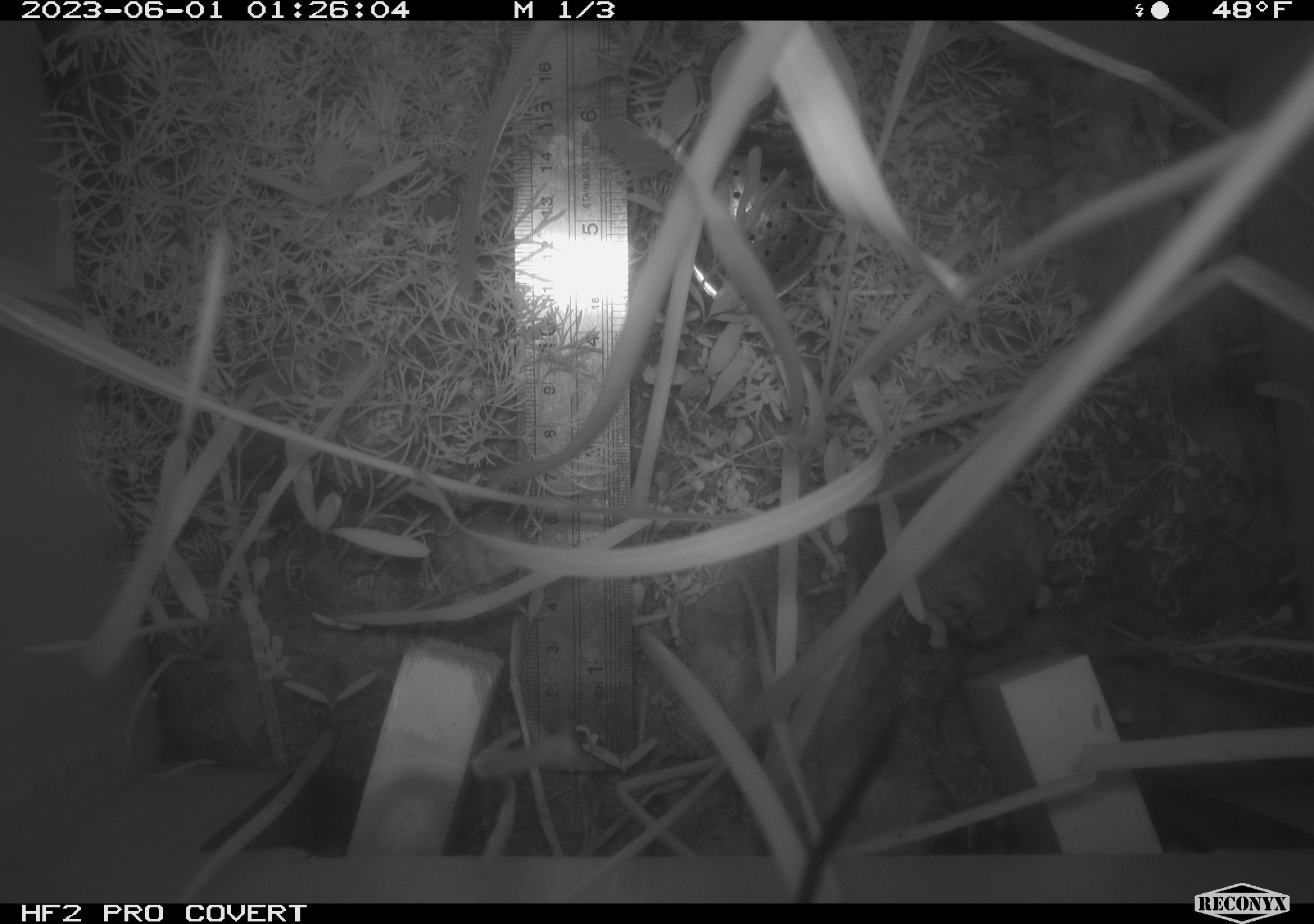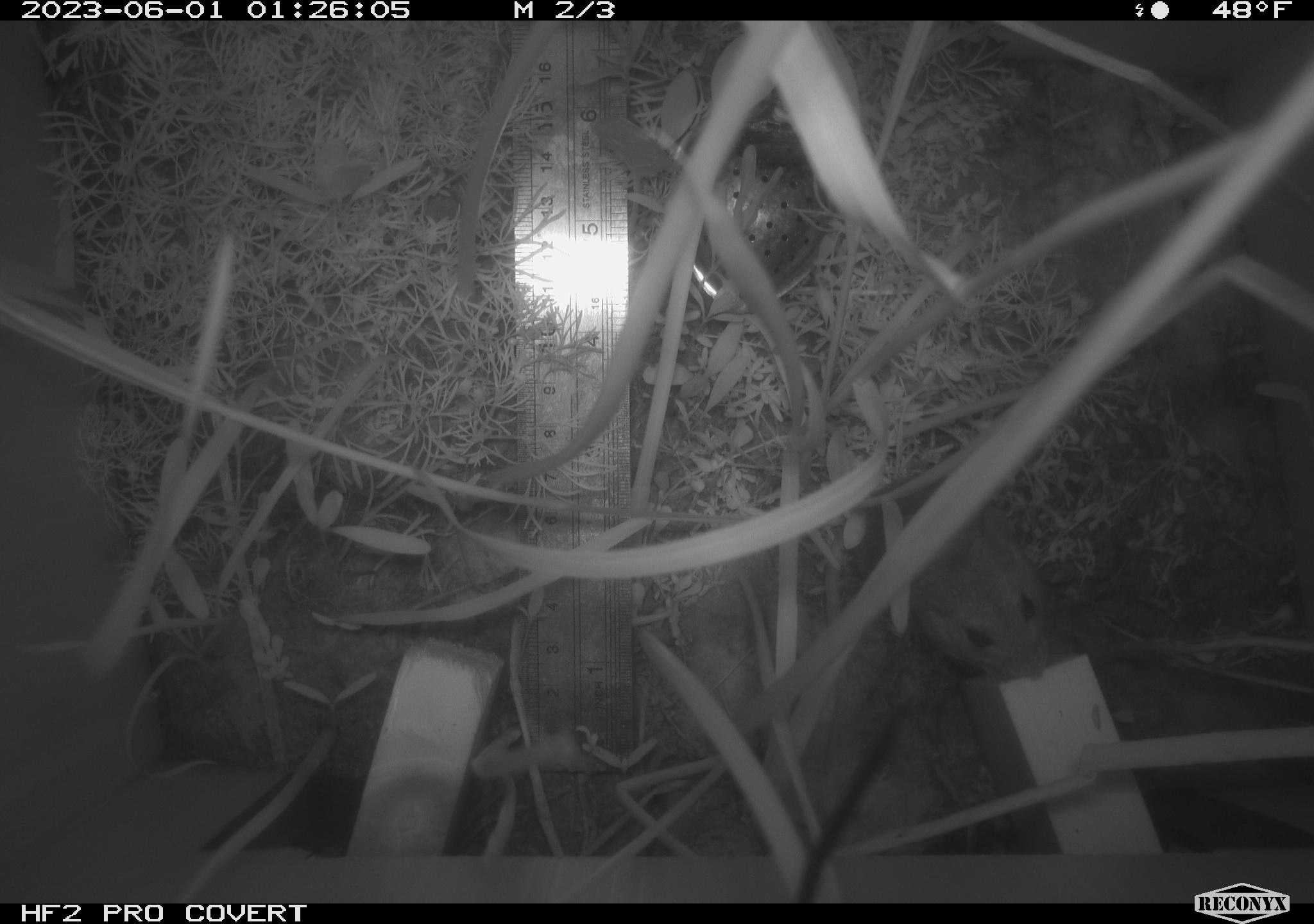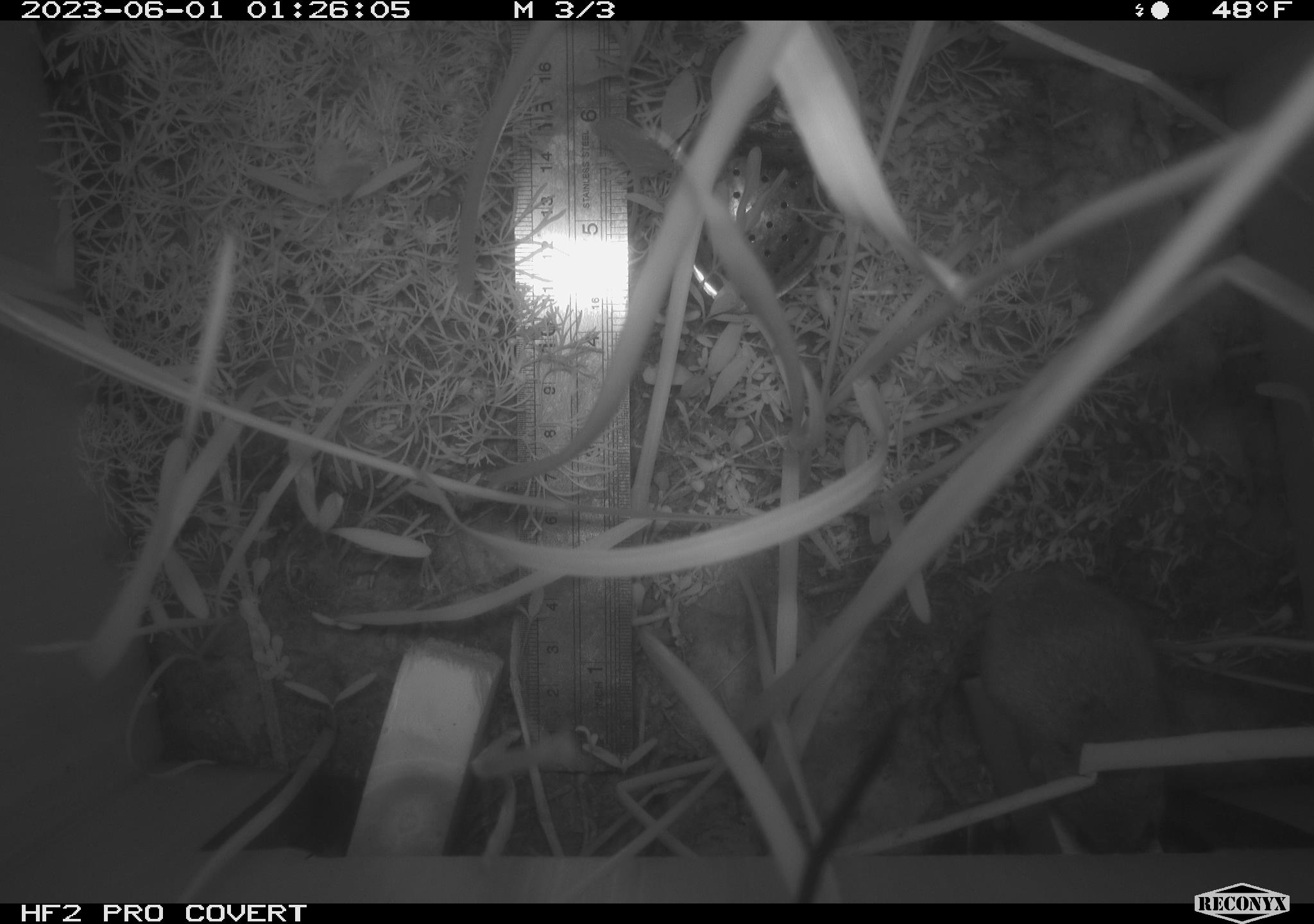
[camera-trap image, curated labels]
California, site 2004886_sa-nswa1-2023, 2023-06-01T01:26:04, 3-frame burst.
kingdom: Animalia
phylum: Chordata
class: Mammalia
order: Rodentia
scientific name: Rodentia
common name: mouse species